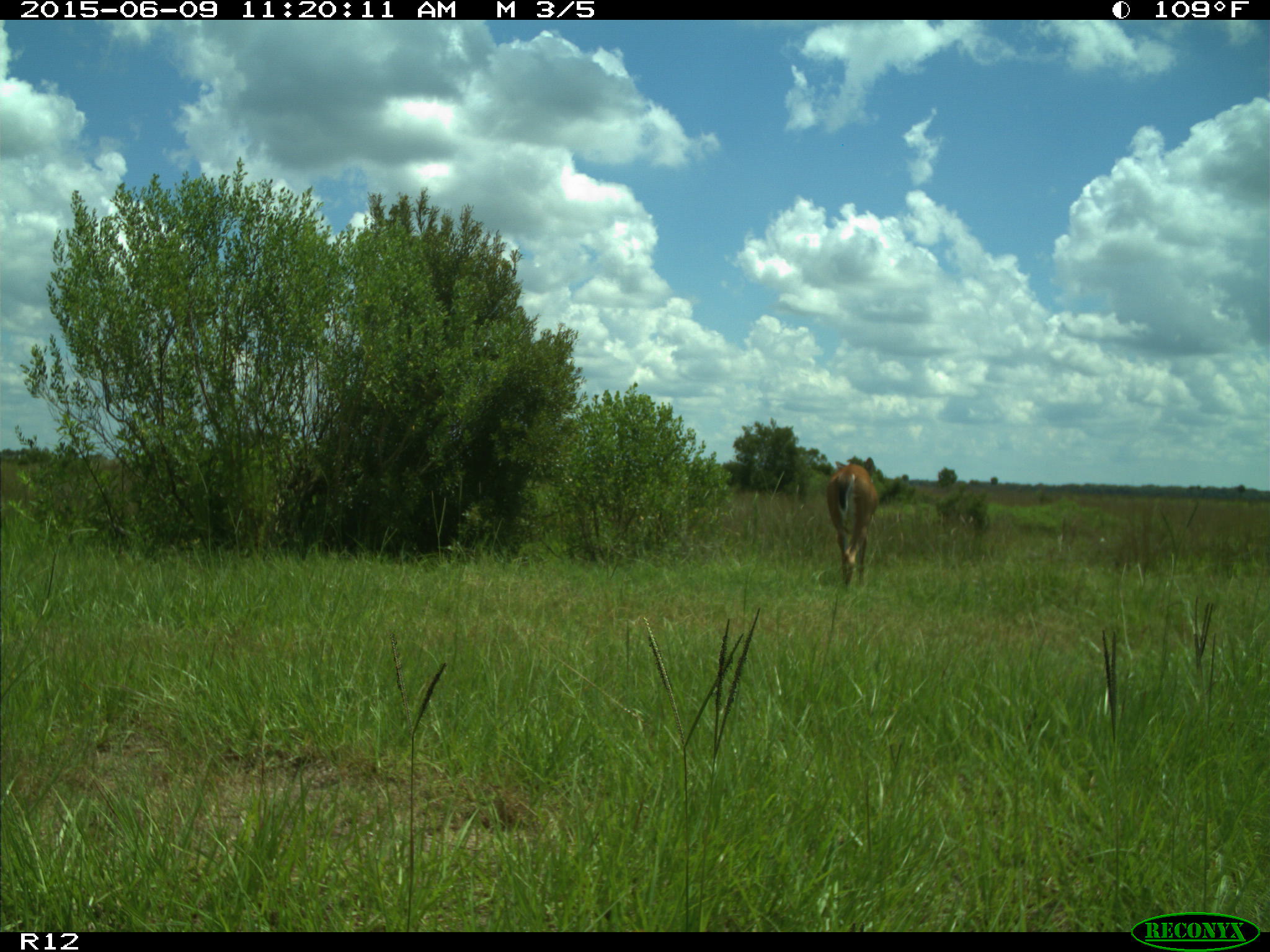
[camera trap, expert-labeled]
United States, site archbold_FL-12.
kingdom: Animalia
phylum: Chordata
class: Mammalia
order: Artiodactyla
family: Cervidae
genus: Odocoileus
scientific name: Odocoileus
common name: deer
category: unidentified deer